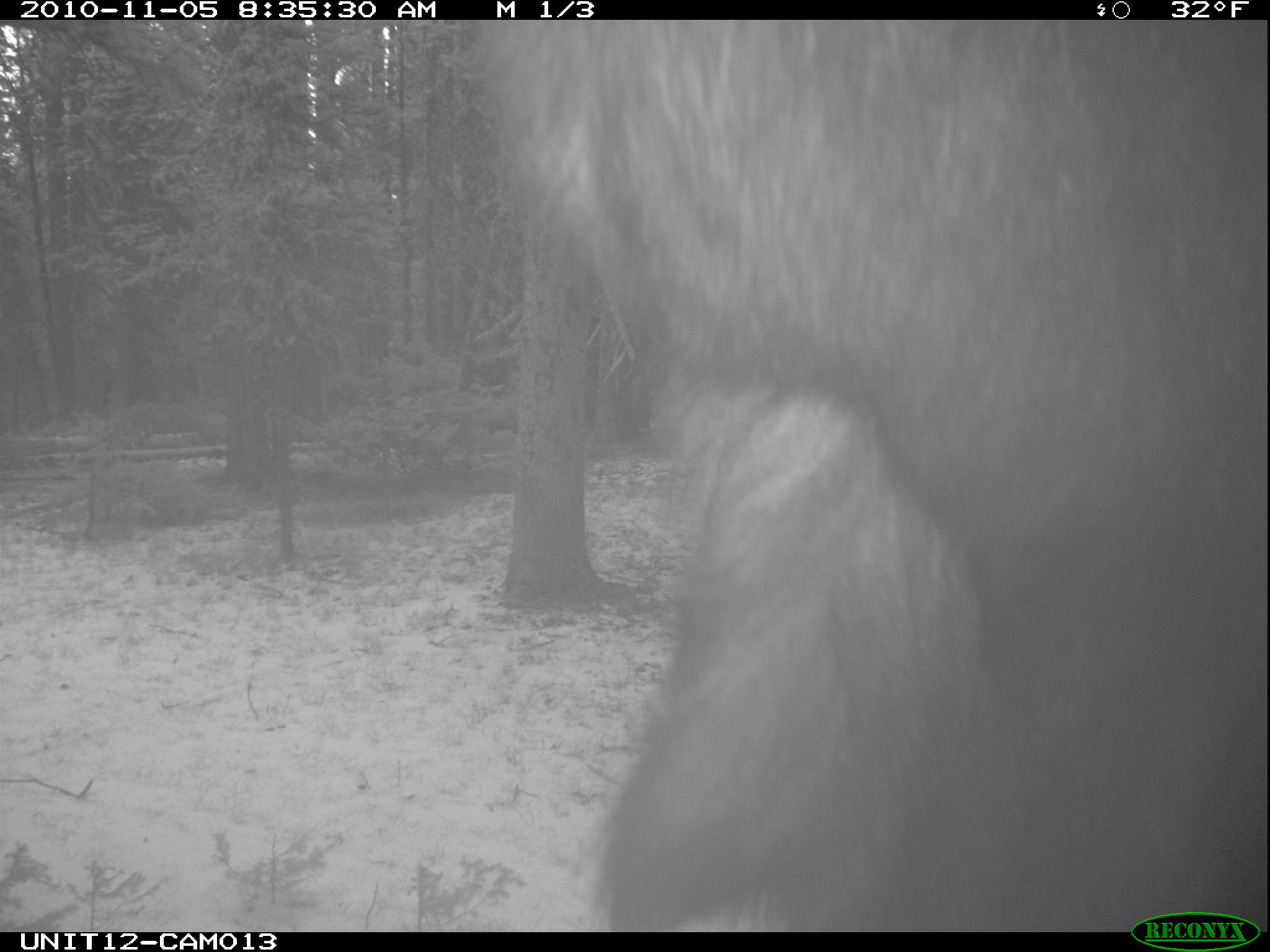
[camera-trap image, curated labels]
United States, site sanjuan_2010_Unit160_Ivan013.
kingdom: Animalia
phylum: Chordata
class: Mammalia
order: Artiodactyla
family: Cervidae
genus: Alces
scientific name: Alces alces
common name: moose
Alces alces (moose).